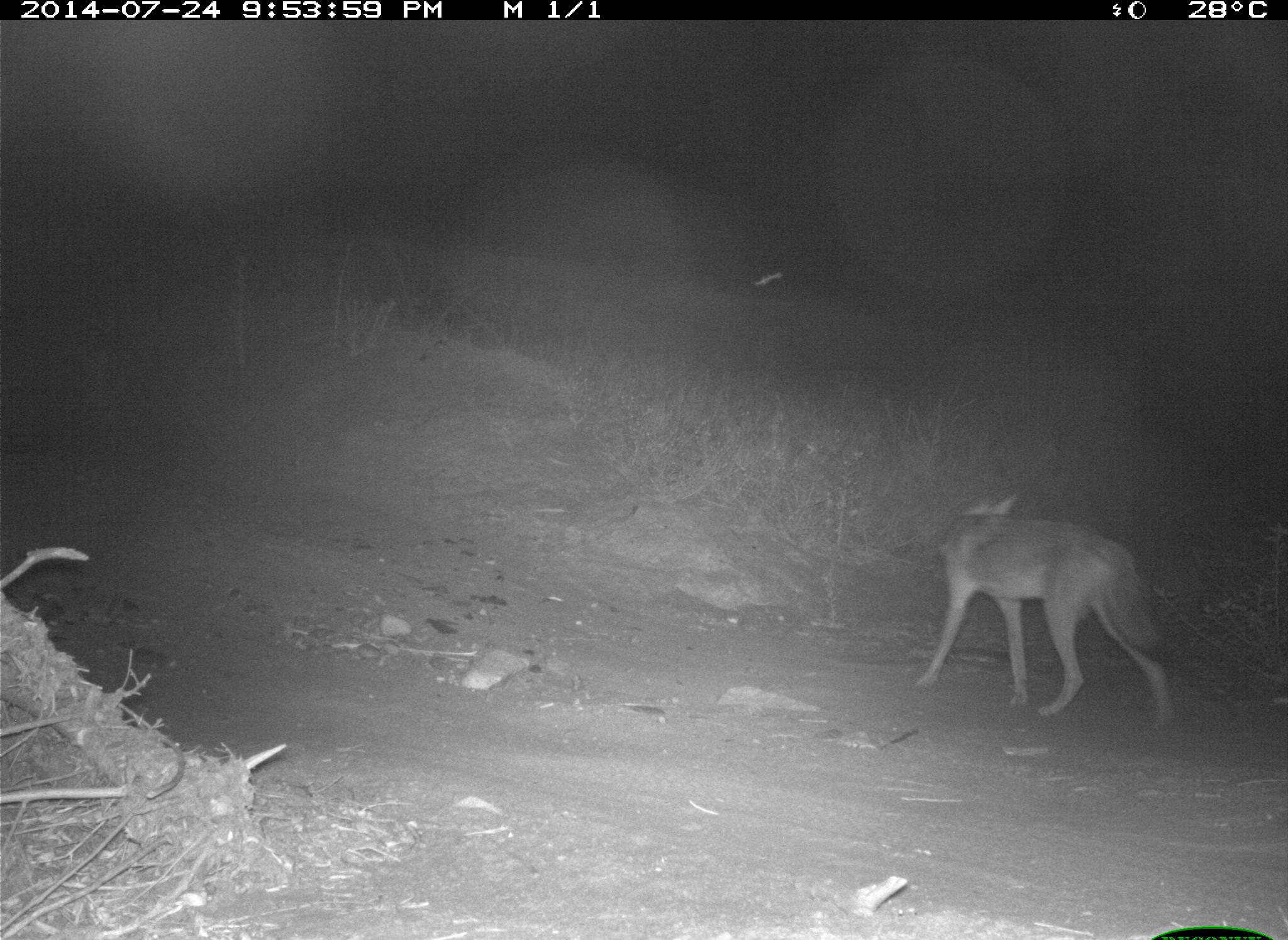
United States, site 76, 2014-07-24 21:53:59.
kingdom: Animalia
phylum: Chordata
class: Mammalia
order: Carnivora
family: Canidae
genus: Canis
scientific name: Canis latrans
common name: coyote